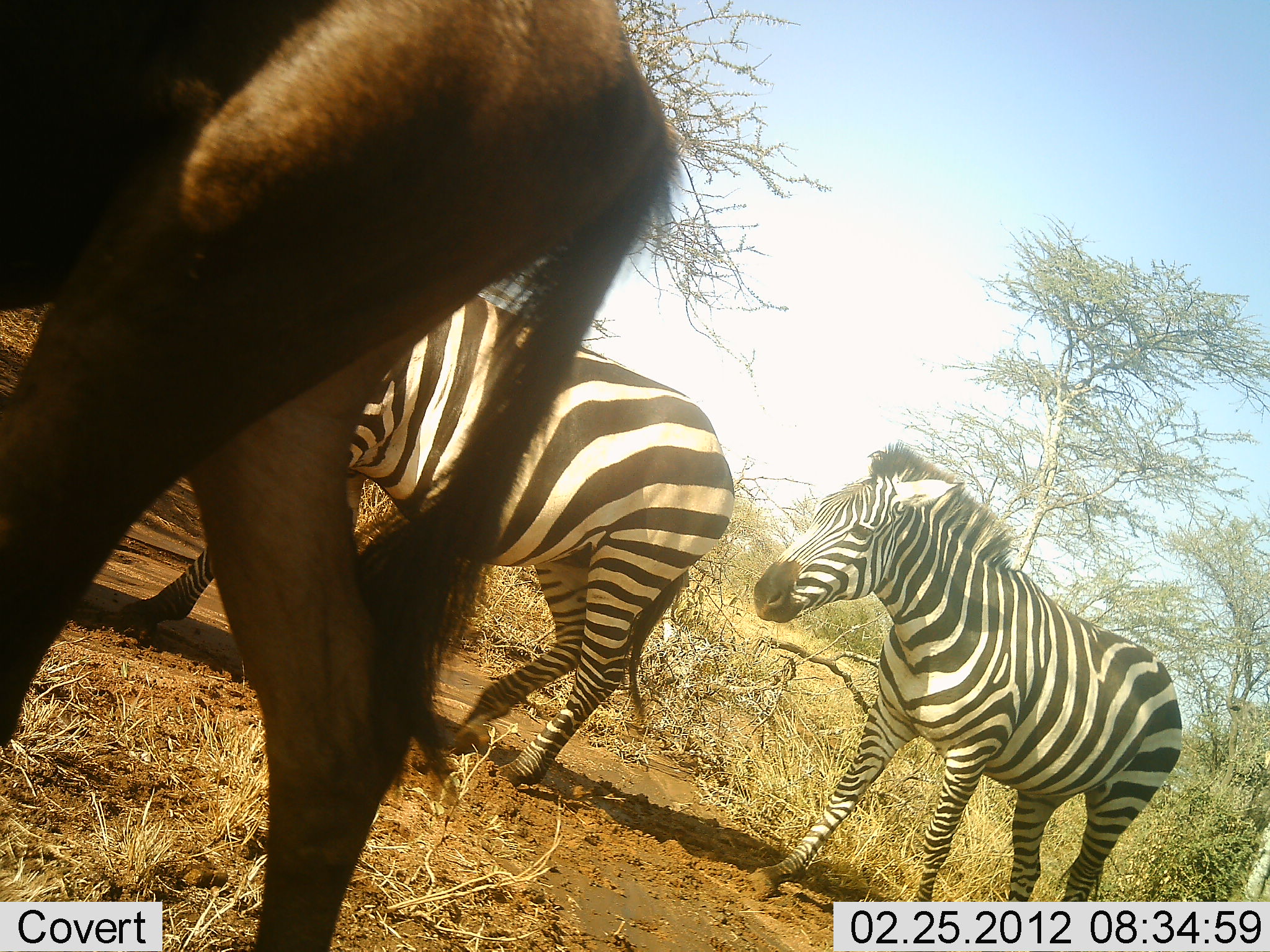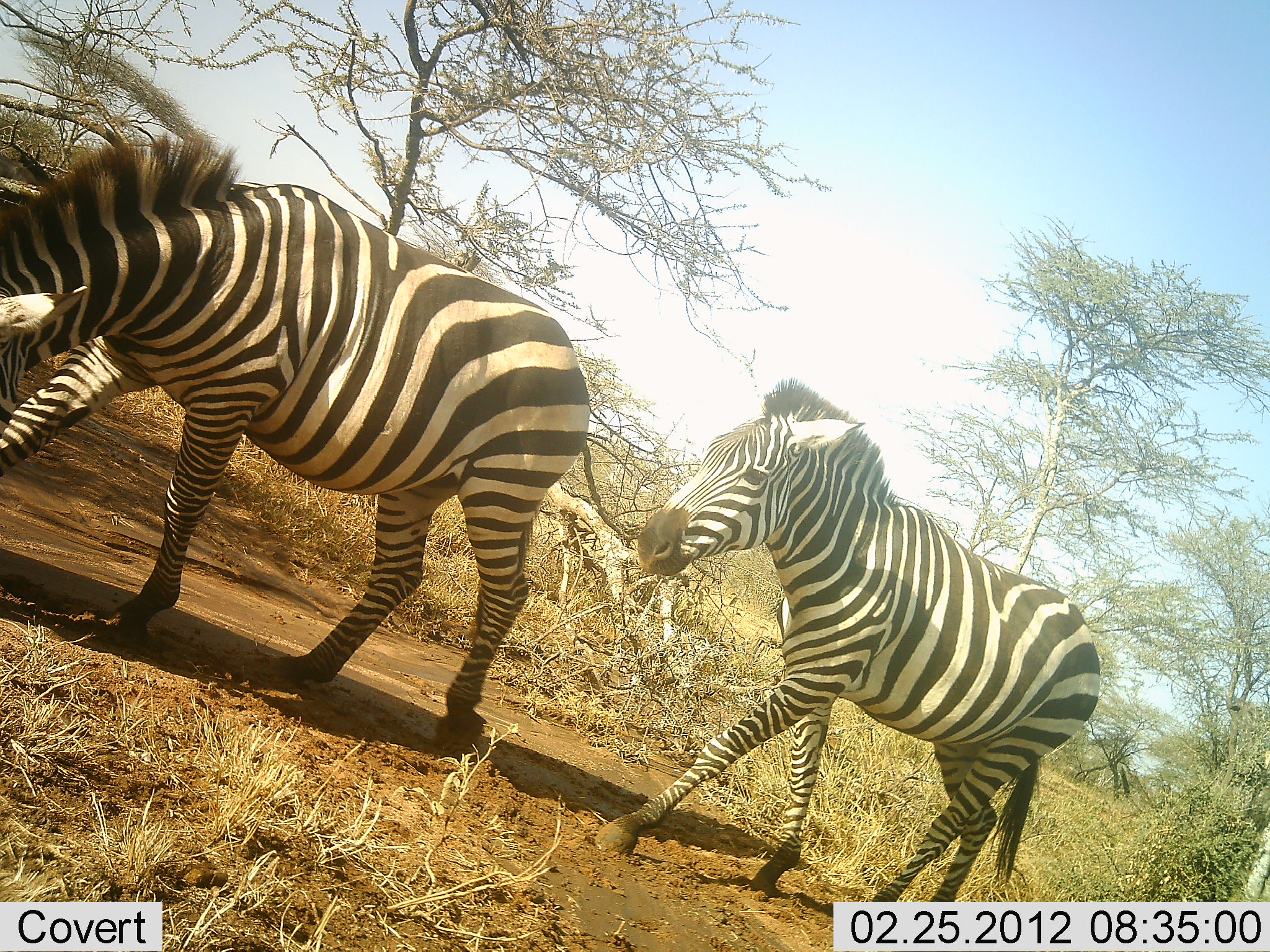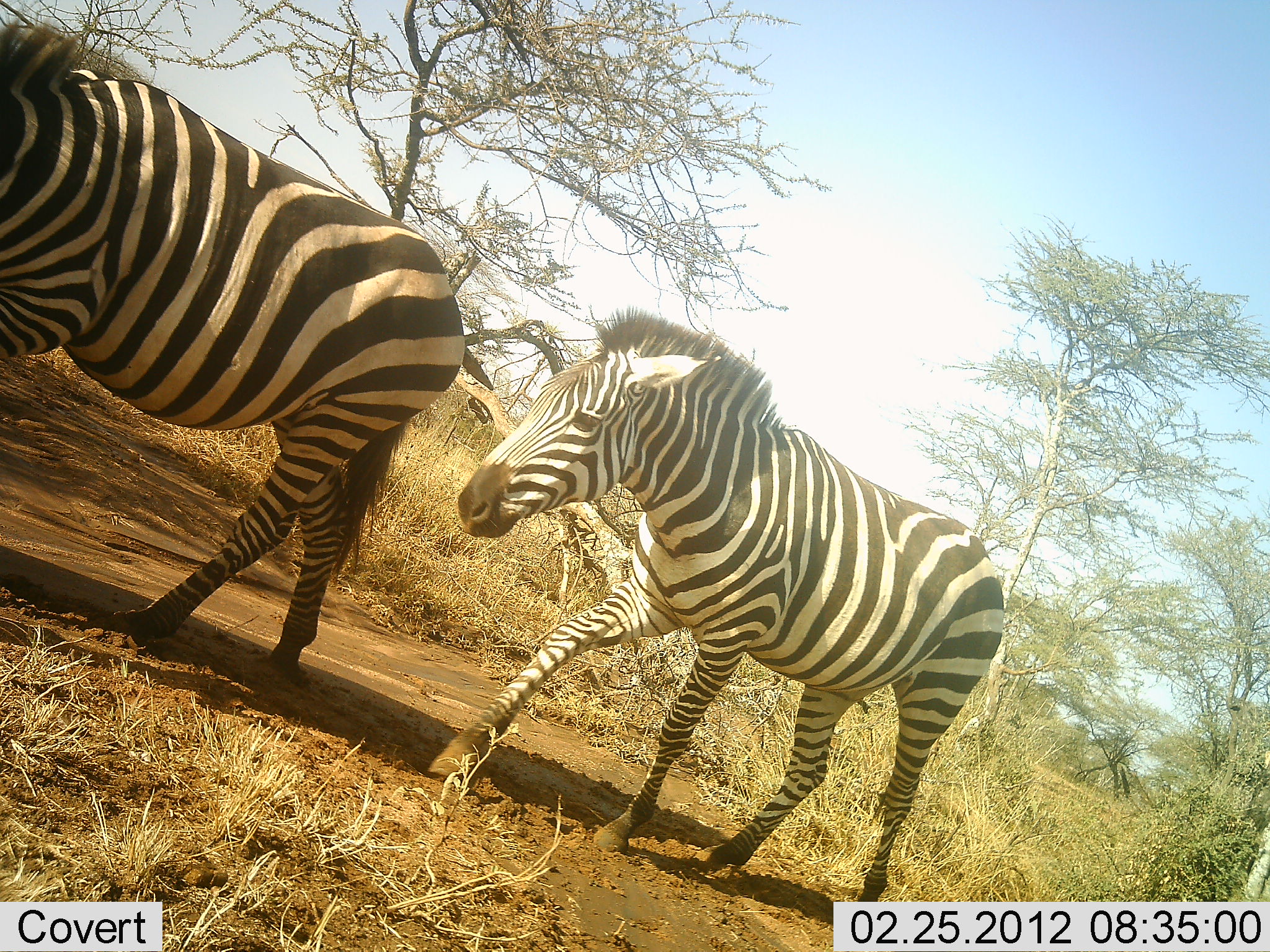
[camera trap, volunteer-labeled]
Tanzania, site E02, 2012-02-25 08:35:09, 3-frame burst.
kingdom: Animalia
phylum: Chordata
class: Mammalia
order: Artiodactyla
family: Bovidae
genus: Connochaetes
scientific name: Connochaetes taurinus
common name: blue wildebeest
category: wildebeest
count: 1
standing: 0%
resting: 0%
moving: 100%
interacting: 0%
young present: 0%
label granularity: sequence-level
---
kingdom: Animalia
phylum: Chordata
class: Mammalia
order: Perissodactyla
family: Equidae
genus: Equus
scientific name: Equus quagga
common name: plains zebra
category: zebra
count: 2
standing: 6%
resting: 0%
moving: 100%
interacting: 6%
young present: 0%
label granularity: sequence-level